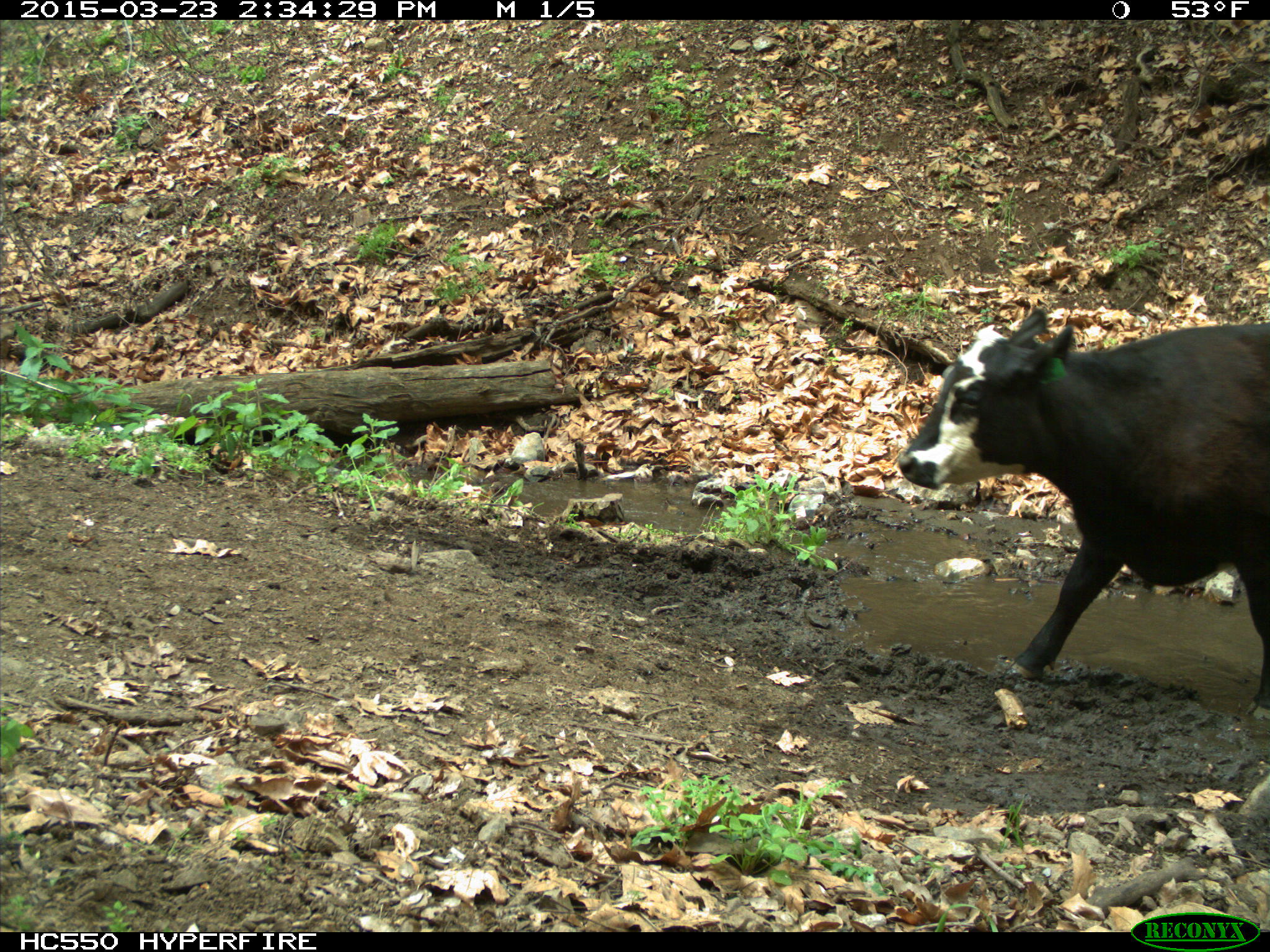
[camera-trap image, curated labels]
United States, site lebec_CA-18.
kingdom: Animalia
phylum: Chordata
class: Mammalia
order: Artiodactyla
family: Bovidae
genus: Bos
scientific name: Bos taurus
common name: domestic cow